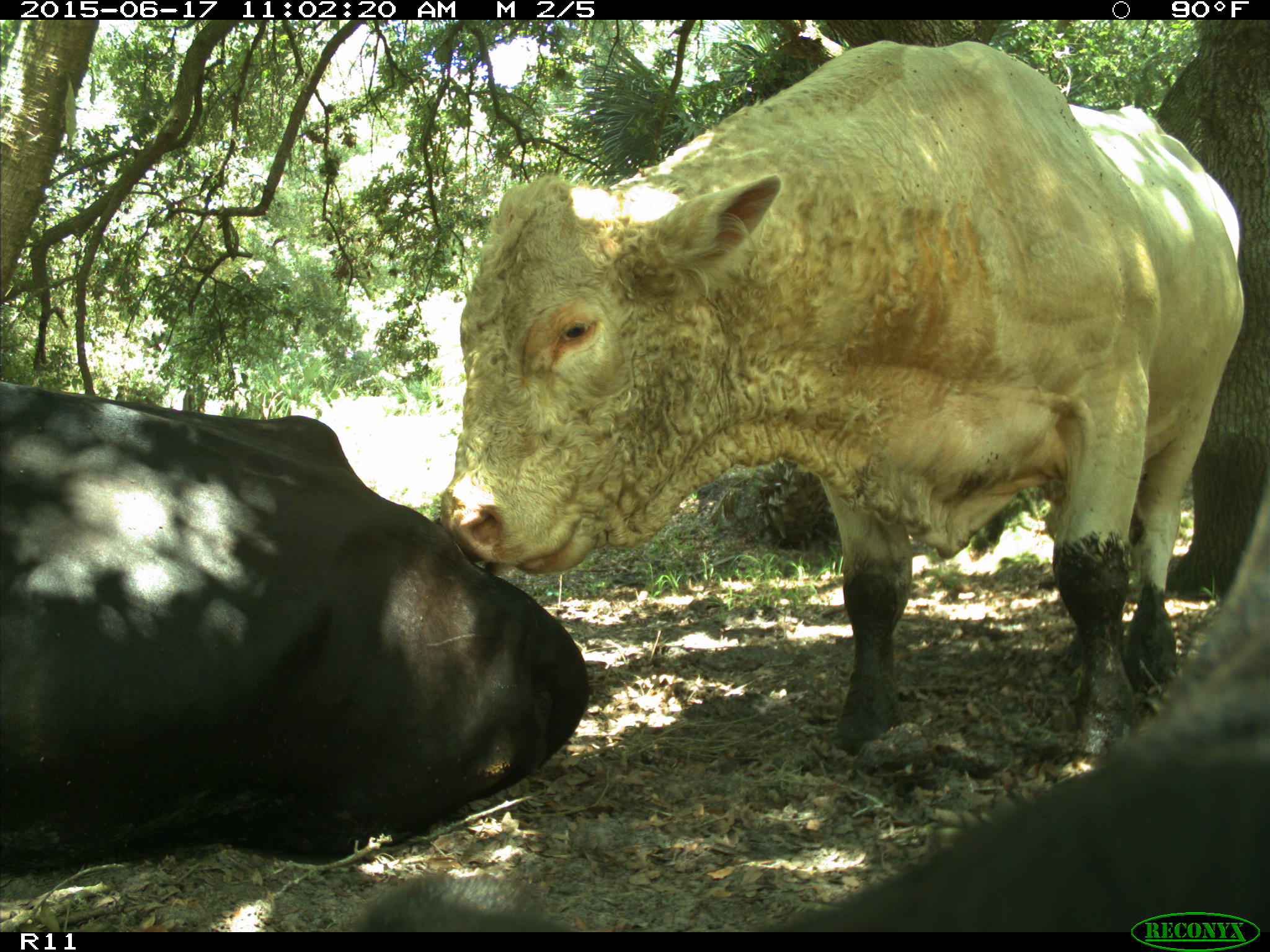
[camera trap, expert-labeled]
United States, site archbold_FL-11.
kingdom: Animalia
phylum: Chordata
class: Mammalia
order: Artiodactyla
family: Bovidae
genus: Bos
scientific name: Bos taurus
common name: domestic cow